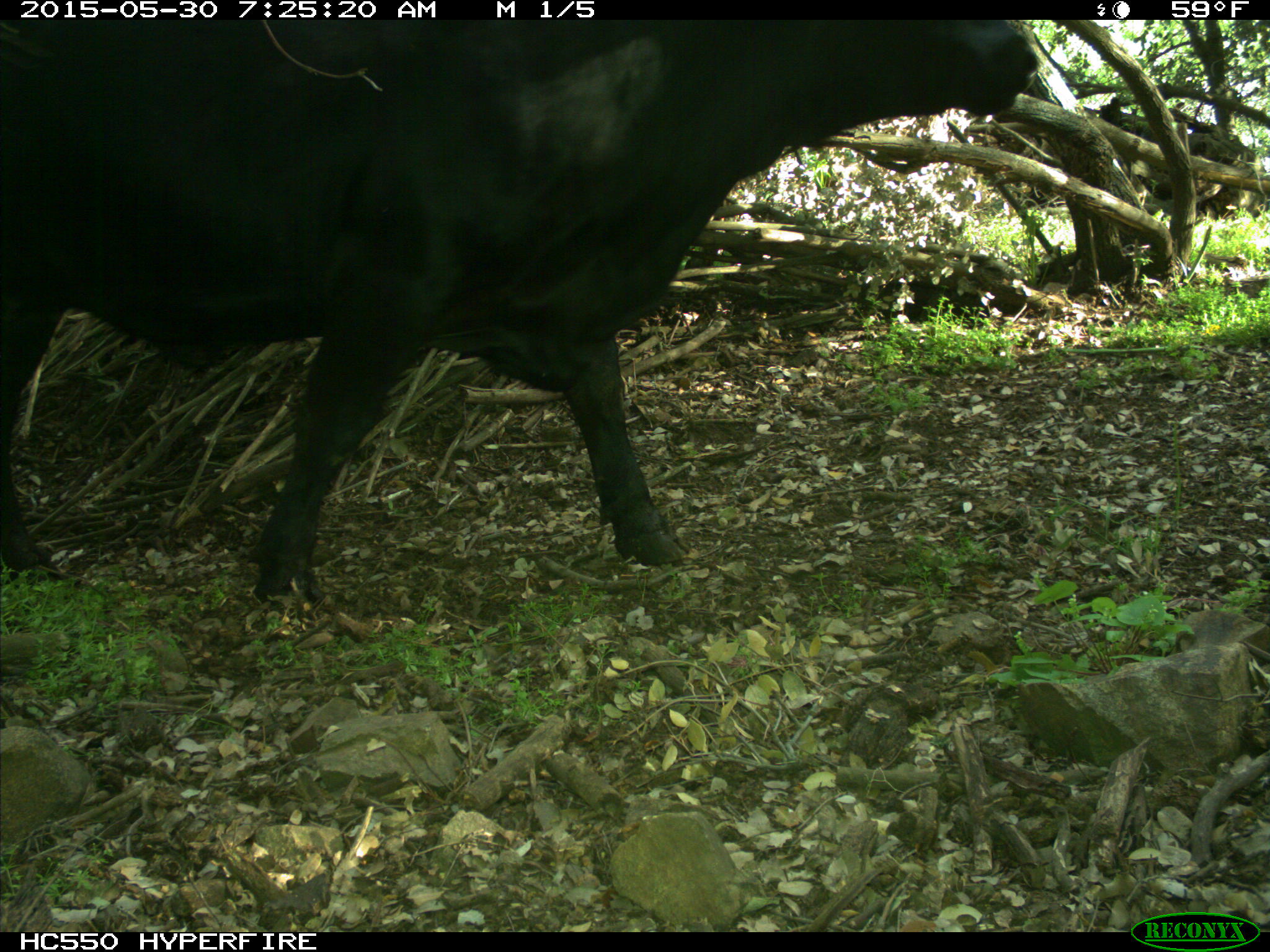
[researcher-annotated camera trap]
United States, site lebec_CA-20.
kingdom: Animalia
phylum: Chordata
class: Mammalia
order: Artiodactyla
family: Bovidae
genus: Bos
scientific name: Bos taurus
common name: domestic cow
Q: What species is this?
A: Bos taurus (domestic cow).